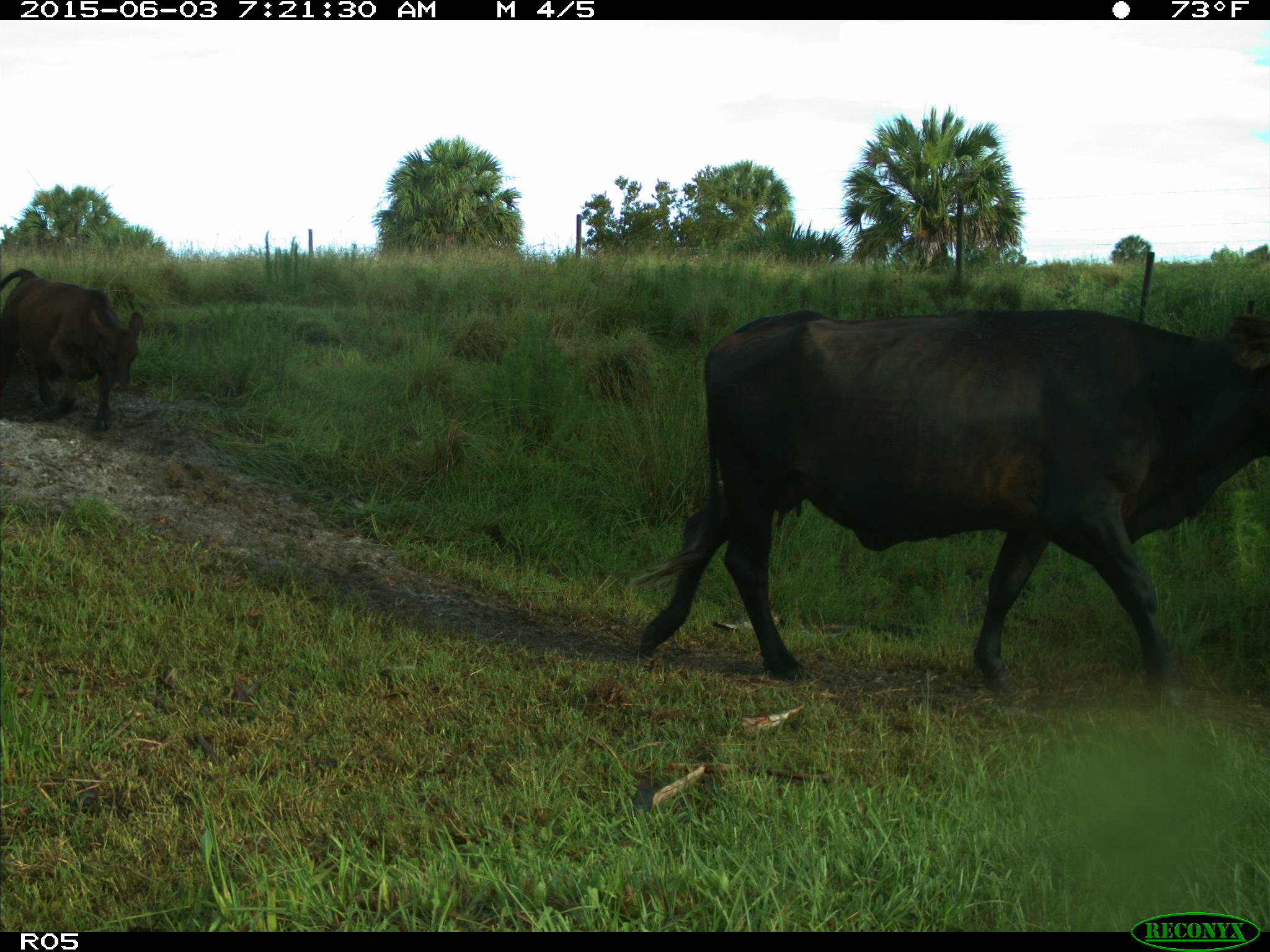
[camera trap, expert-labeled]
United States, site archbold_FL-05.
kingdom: Animalia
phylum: Chordata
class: Mammalia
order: Artiodactyla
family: Bovidae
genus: Bos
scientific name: Bos taurus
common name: domestic cow